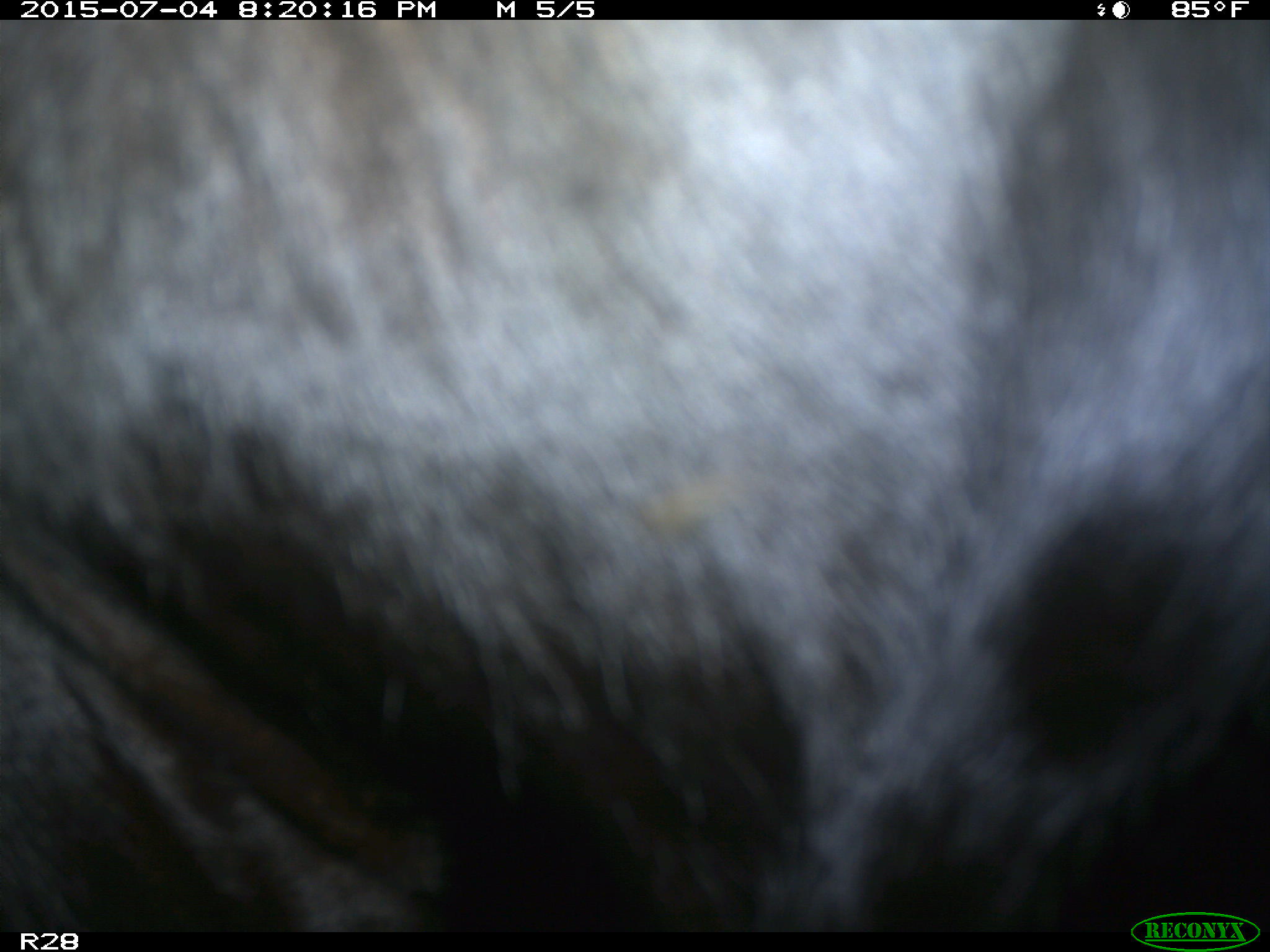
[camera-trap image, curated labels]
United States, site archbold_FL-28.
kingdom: Animalia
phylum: Chordata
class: Mammalia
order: Artiodactyla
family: Bovidae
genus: Bos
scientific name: Bos taurus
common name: domestic cow